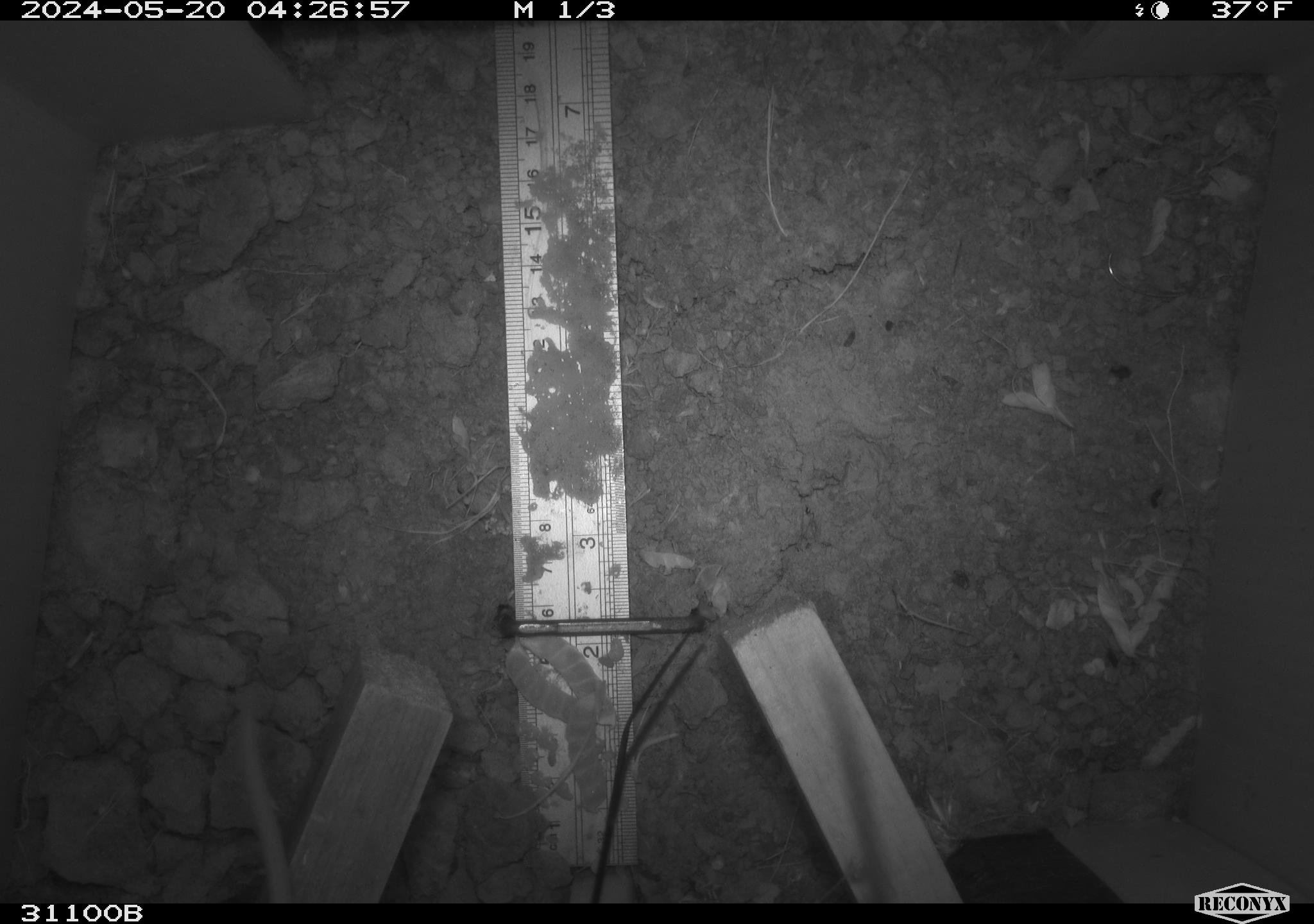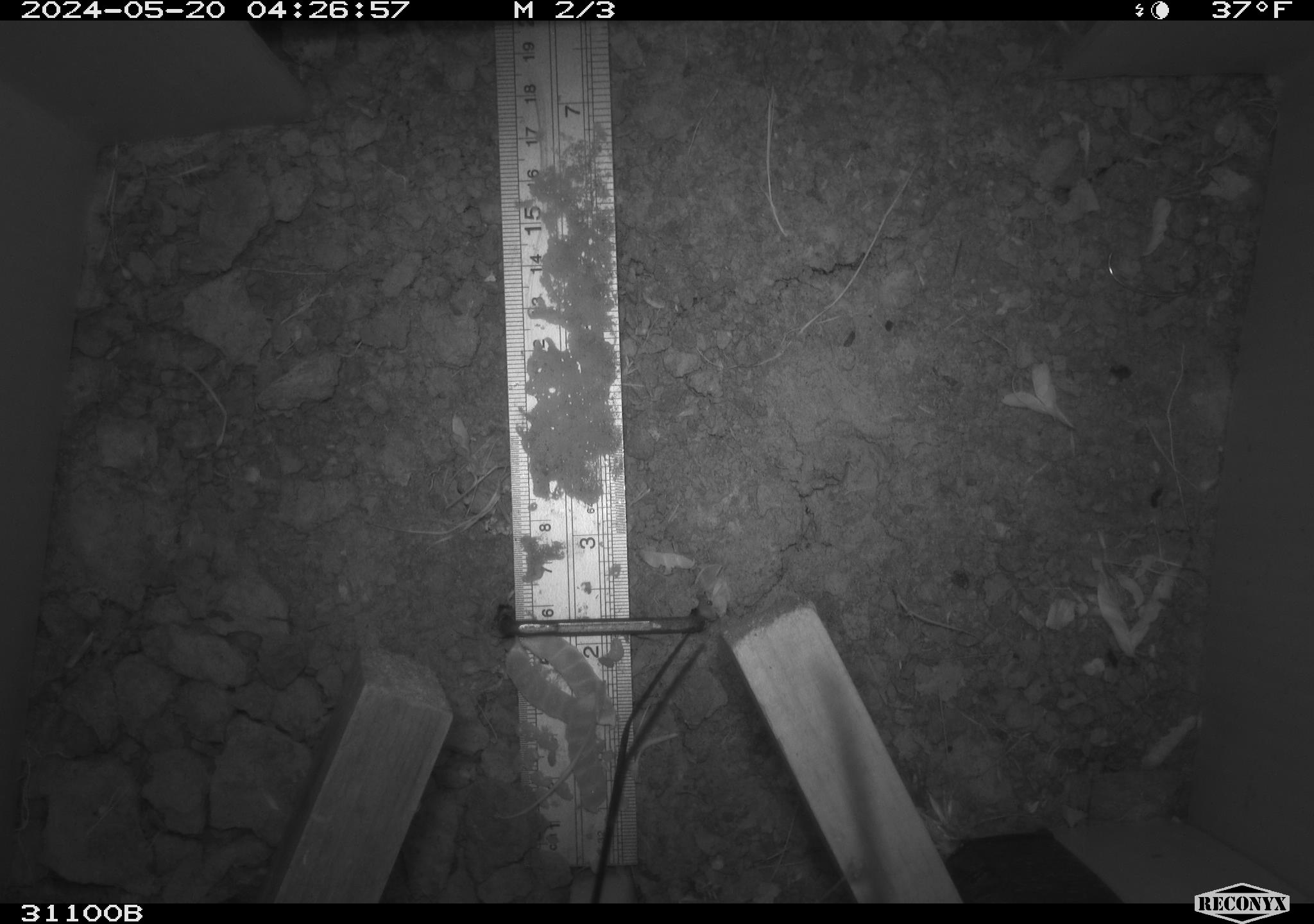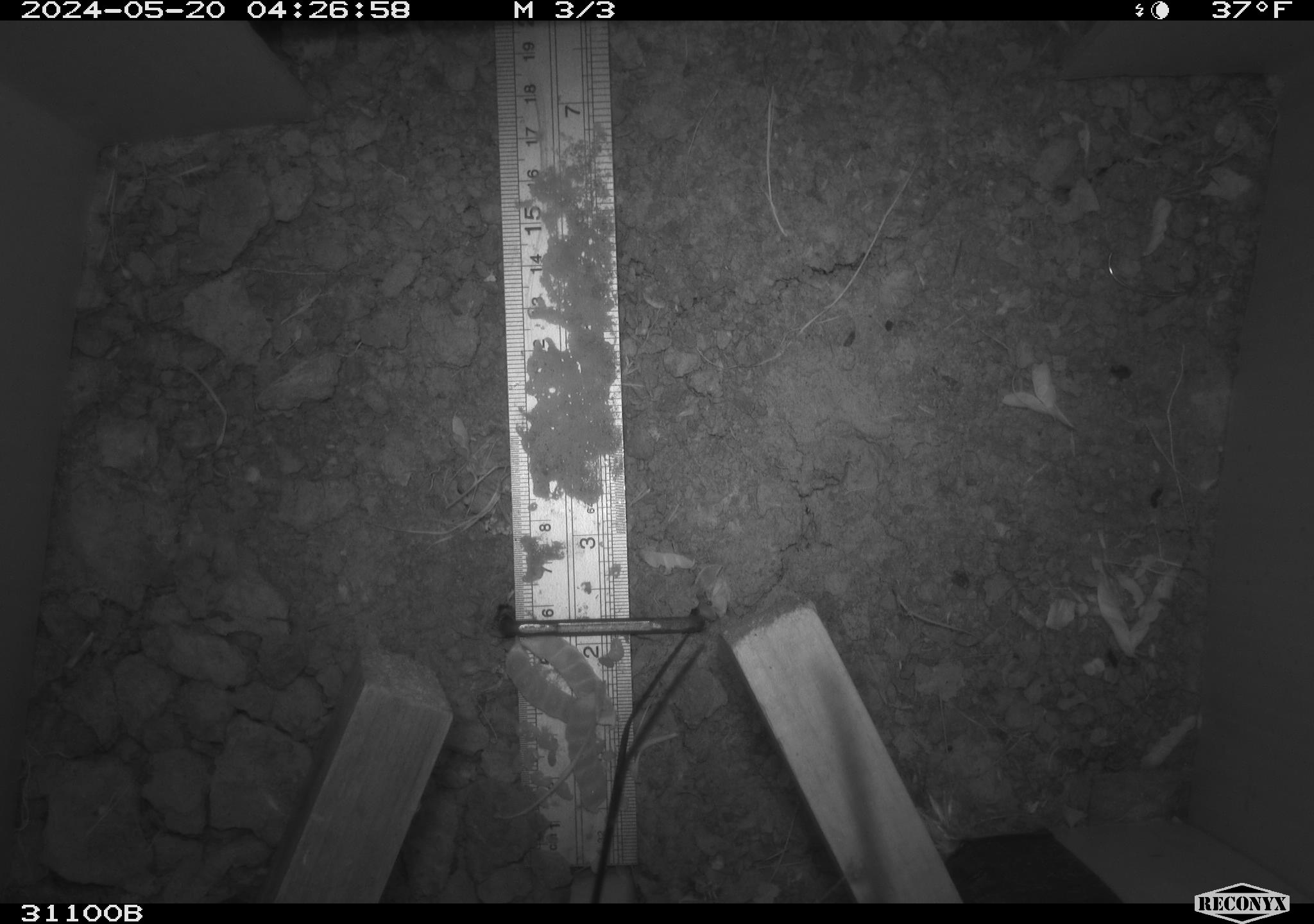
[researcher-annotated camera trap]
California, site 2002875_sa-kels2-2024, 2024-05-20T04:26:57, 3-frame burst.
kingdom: Animalia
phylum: Chordata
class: Mammalia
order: Rodentia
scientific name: Rodentia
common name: rodent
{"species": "rodent (Rodentia)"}